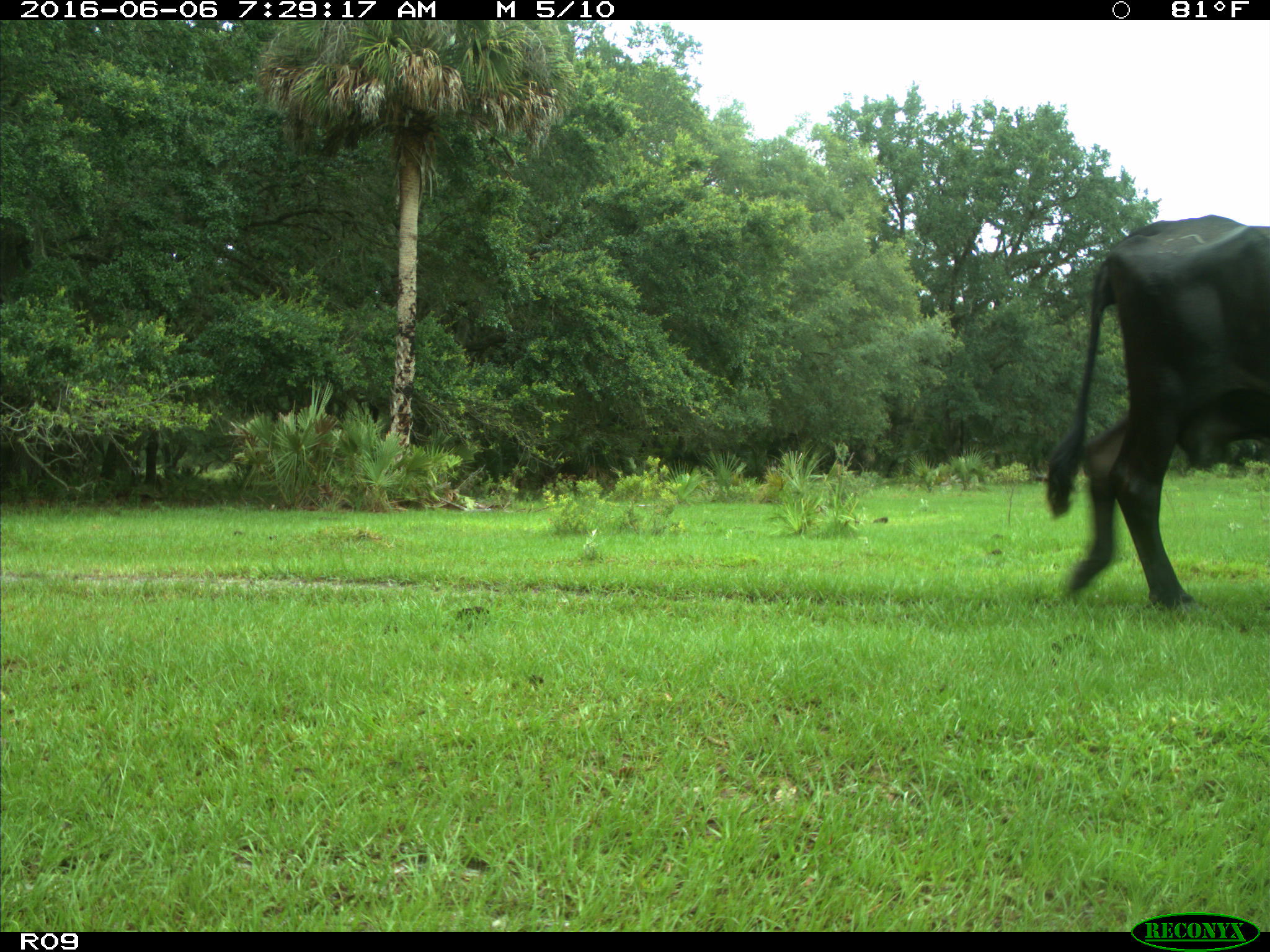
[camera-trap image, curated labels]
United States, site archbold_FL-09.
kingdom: Animalia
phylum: Chordata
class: Mammalia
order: Artiodactyla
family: Bovidae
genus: Bos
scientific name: Bos taurus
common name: domestic cow